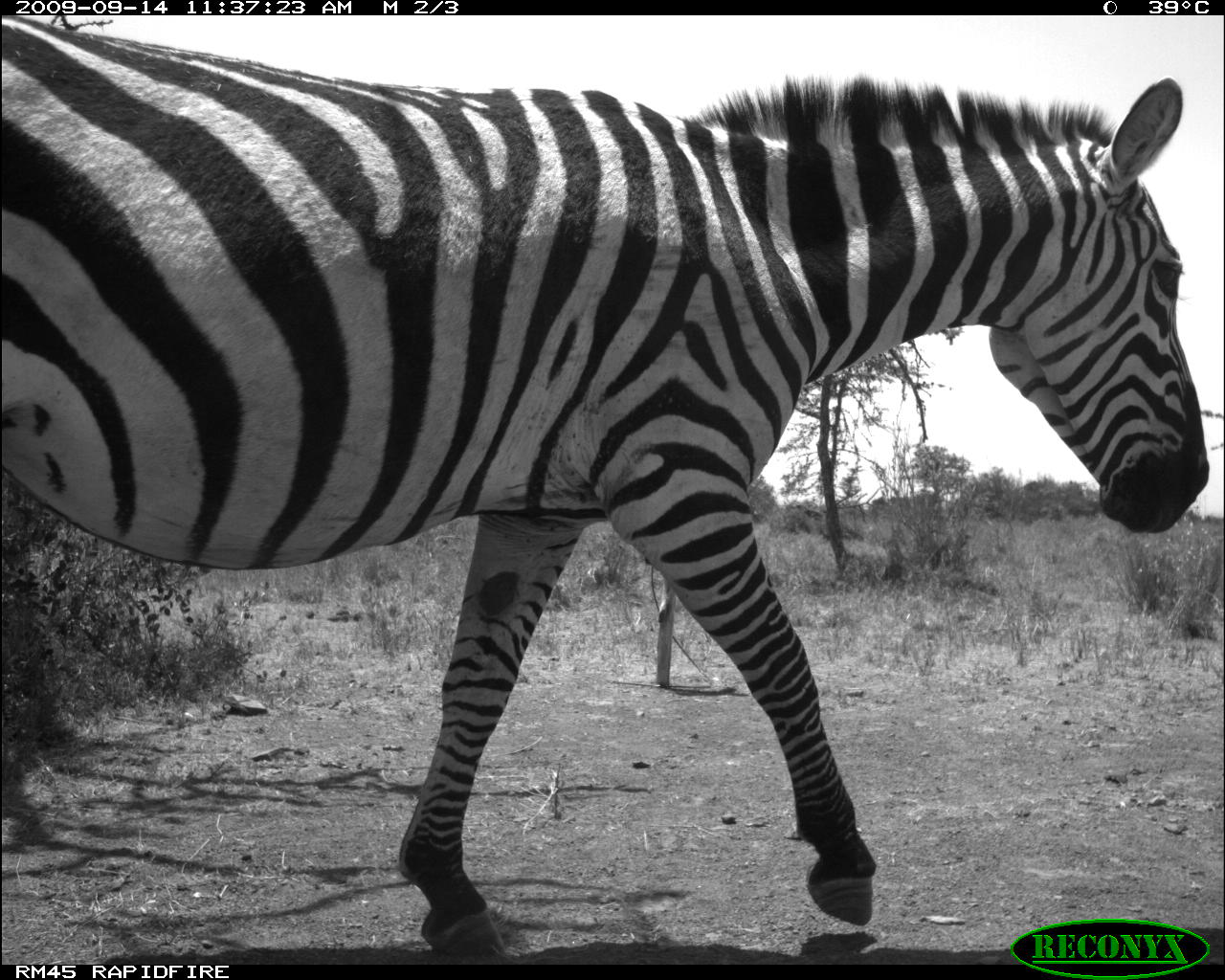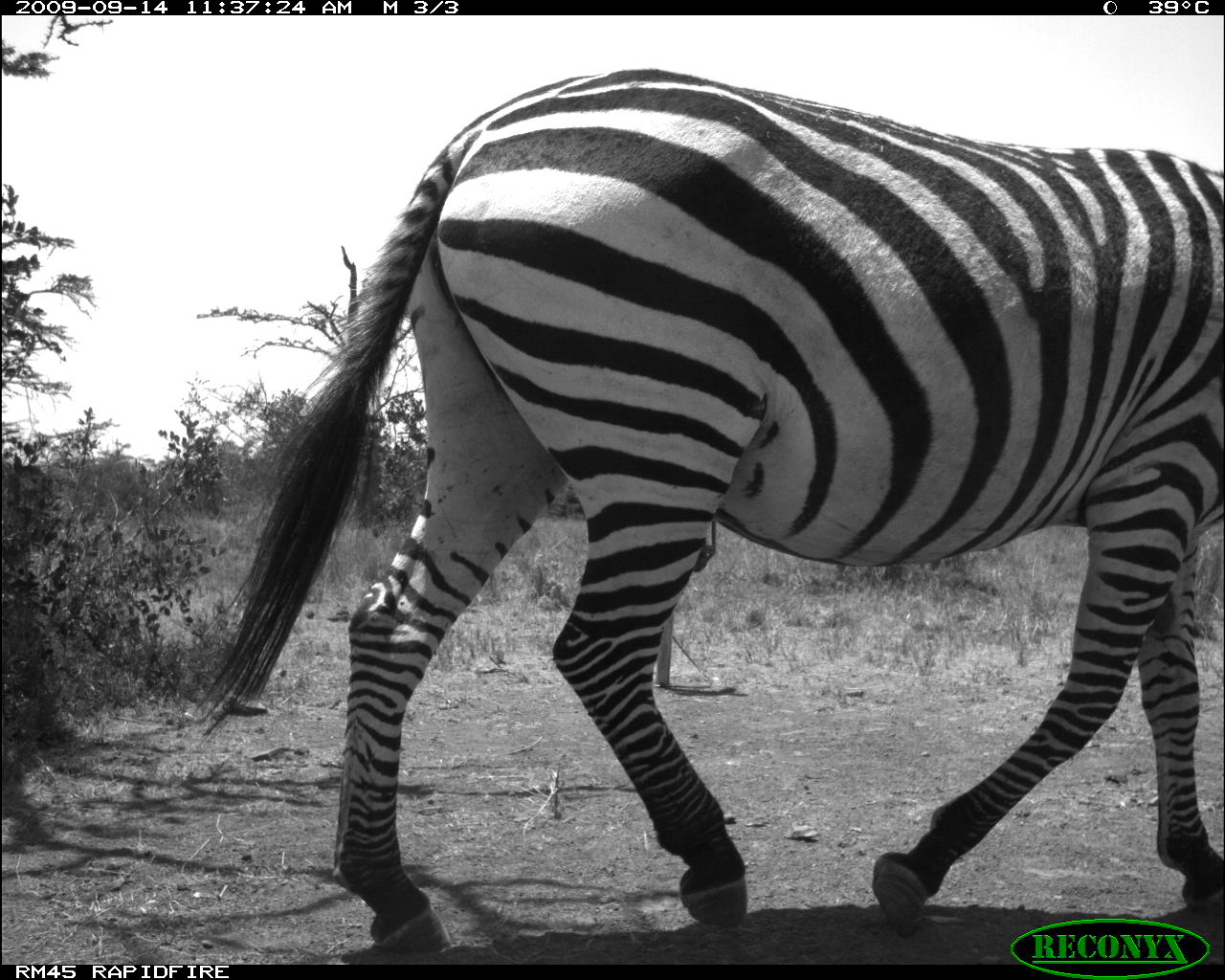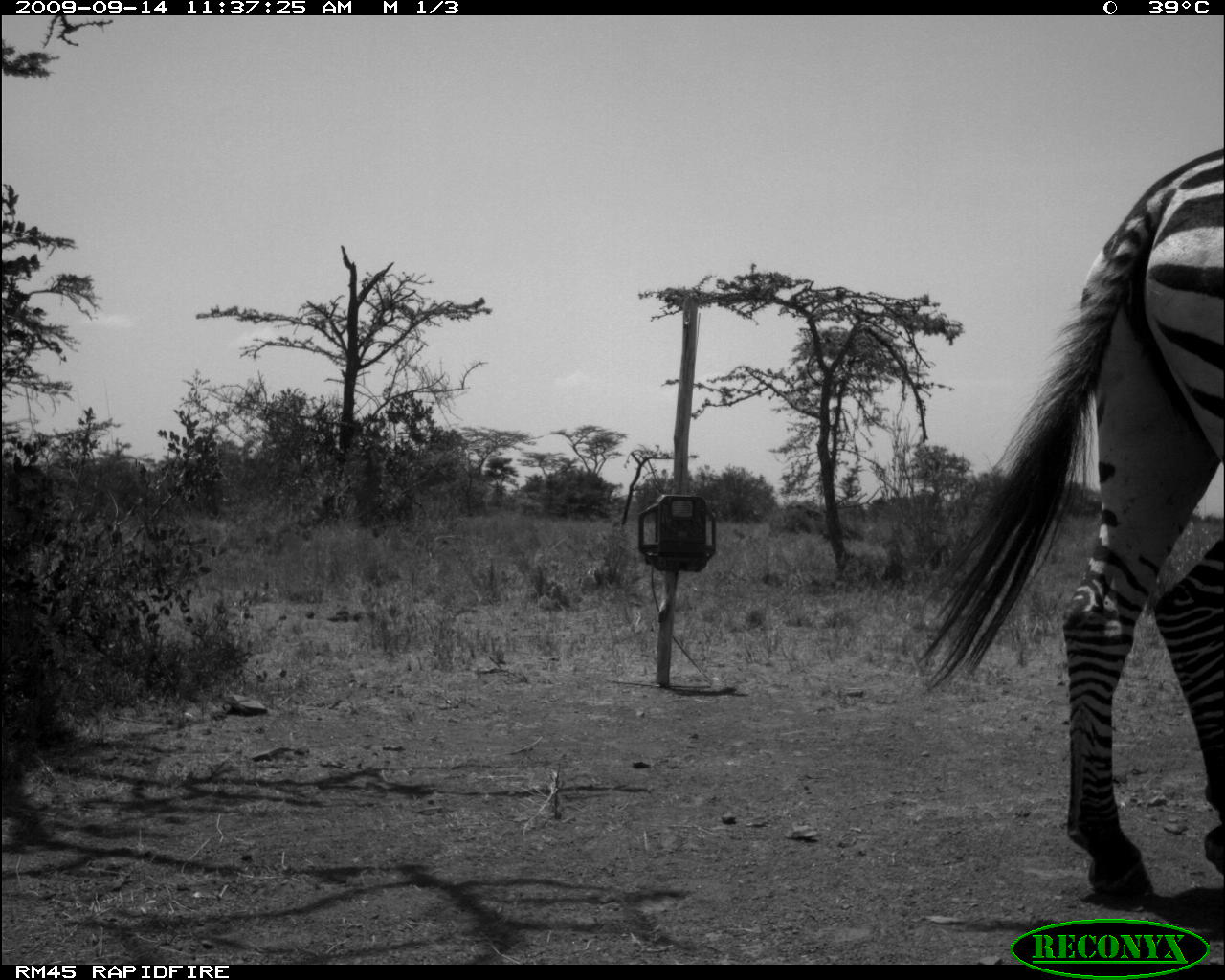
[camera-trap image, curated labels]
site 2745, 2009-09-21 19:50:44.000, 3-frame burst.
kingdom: Animalia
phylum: Chordata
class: Mammalia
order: Perissodactyla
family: Equidae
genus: Equus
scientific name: Equus quagga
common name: plains zebra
Equus quagga (plains zebra), count 2.